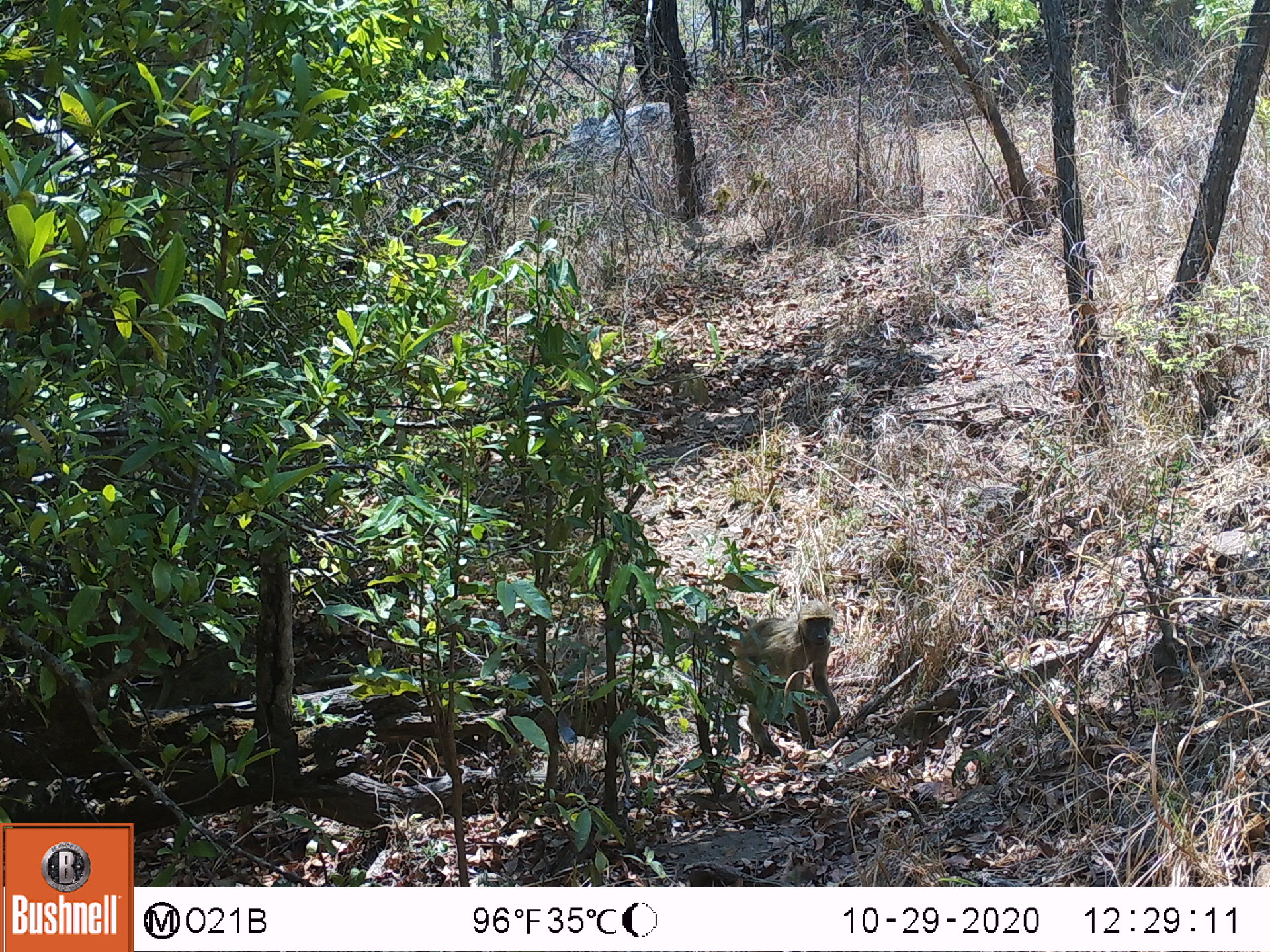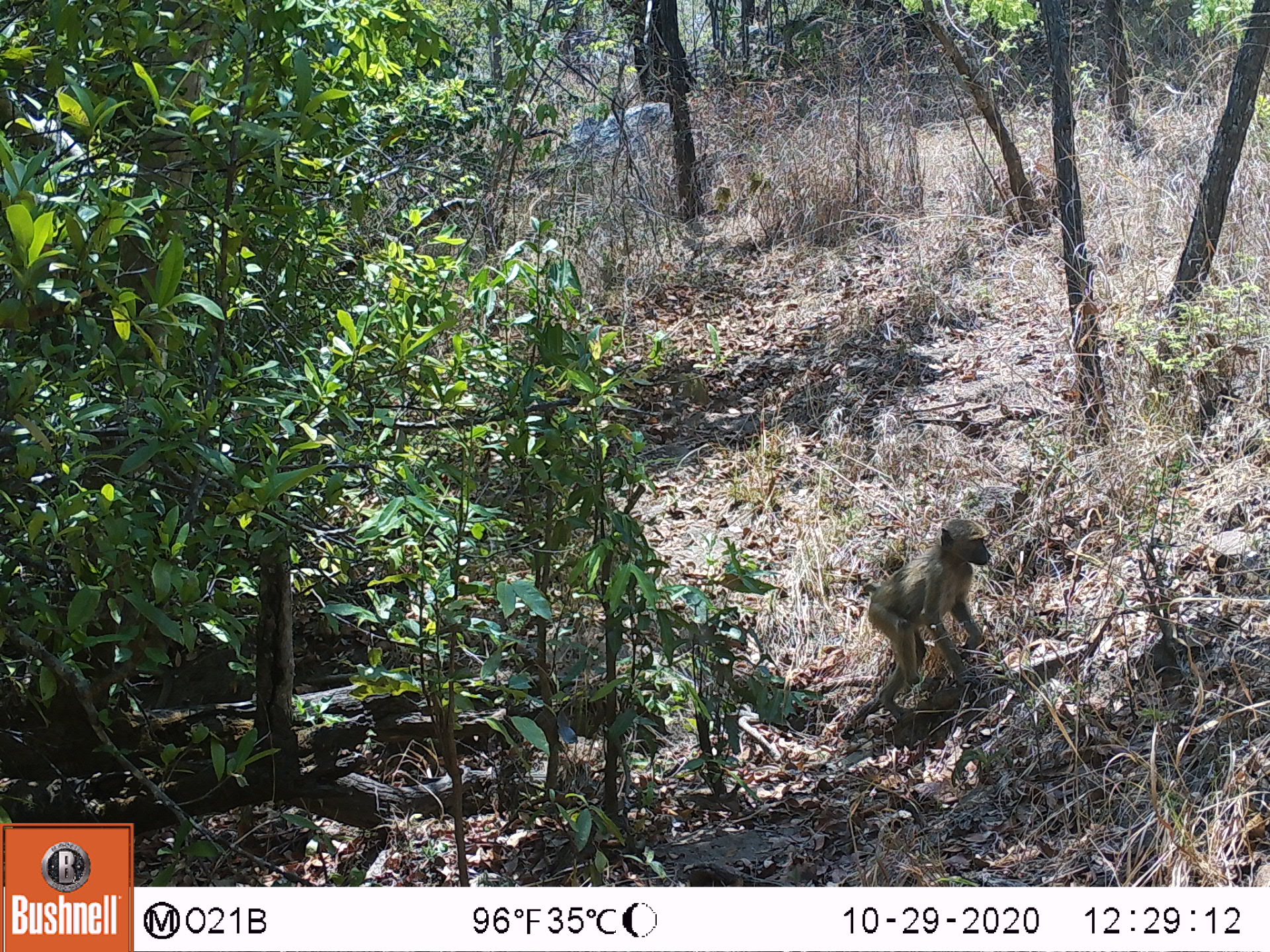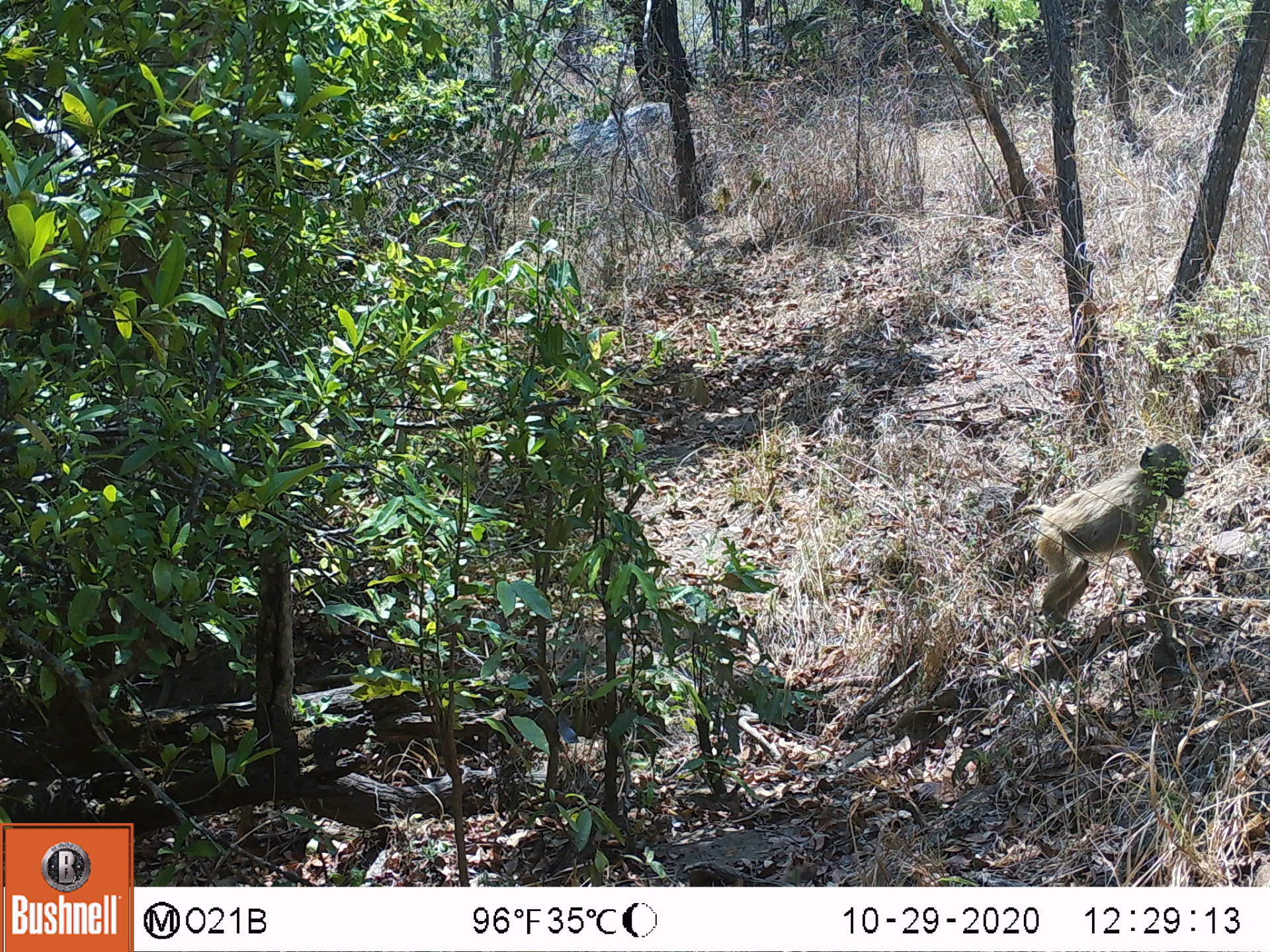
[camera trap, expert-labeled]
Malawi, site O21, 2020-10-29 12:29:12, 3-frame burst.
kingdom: Animalia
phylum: Chordata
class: Mammalia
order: Primates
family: Cercopithecidae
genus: Papio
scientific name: Papio cynocephalus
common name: yellow baboon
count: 1